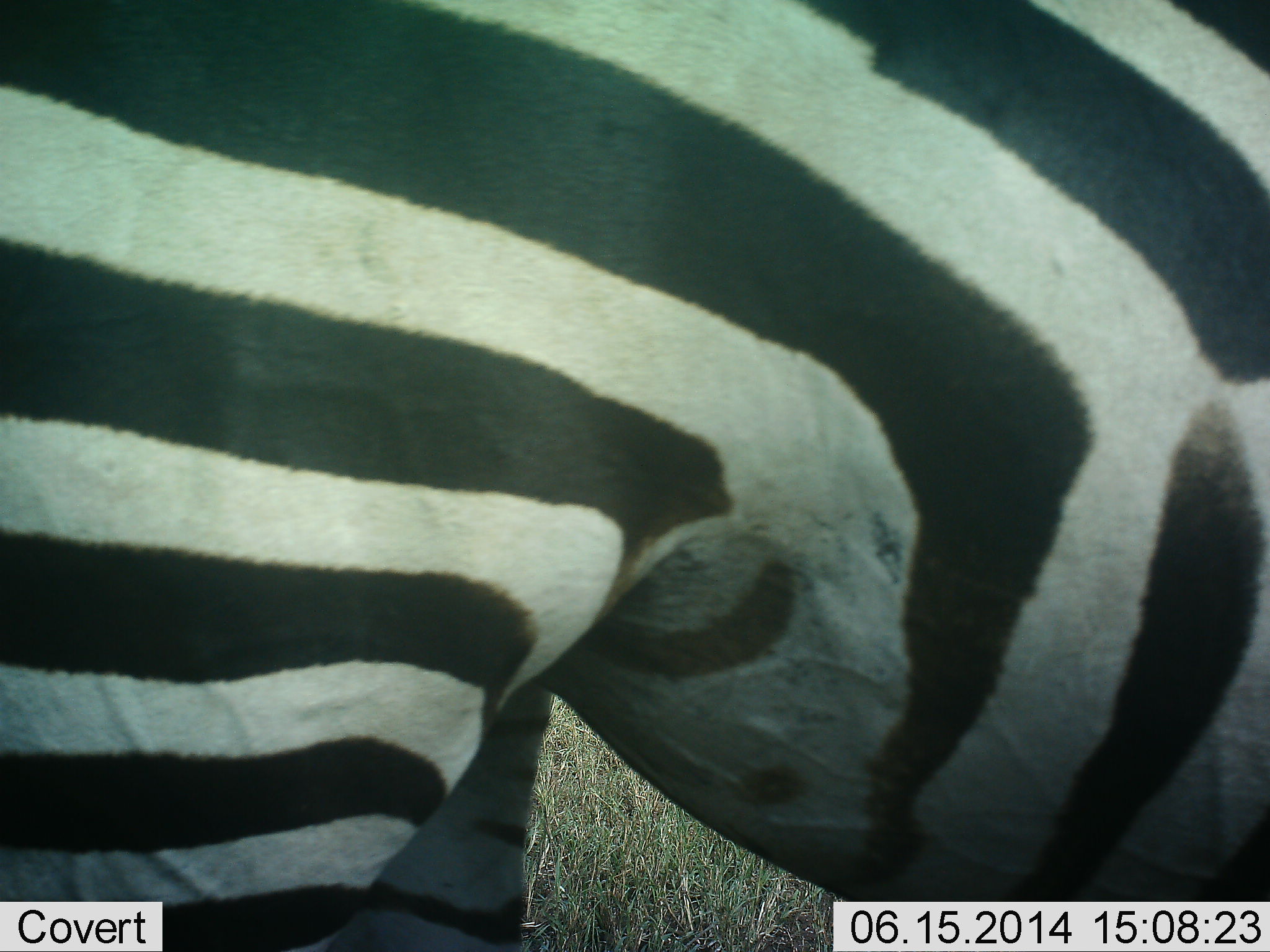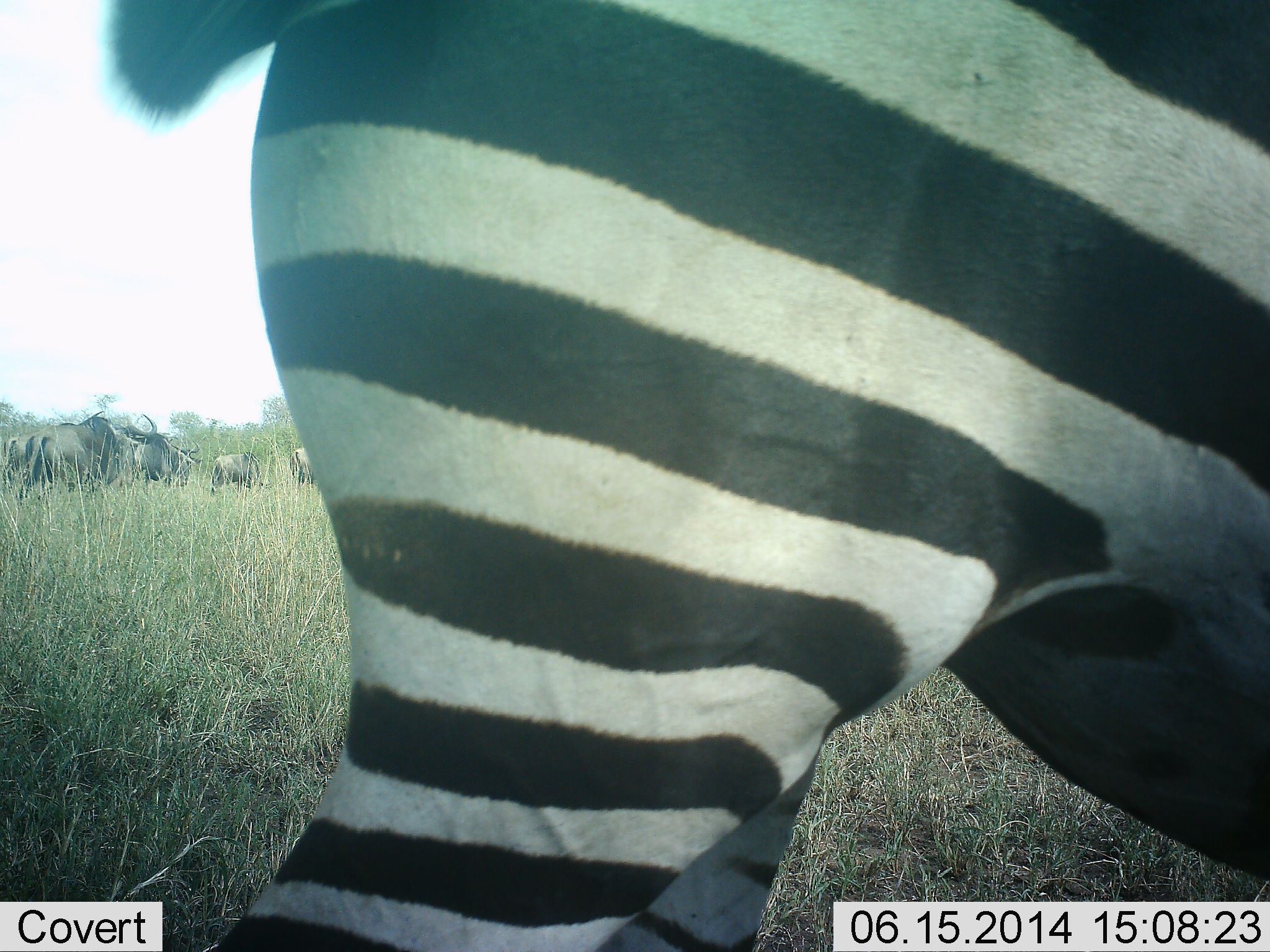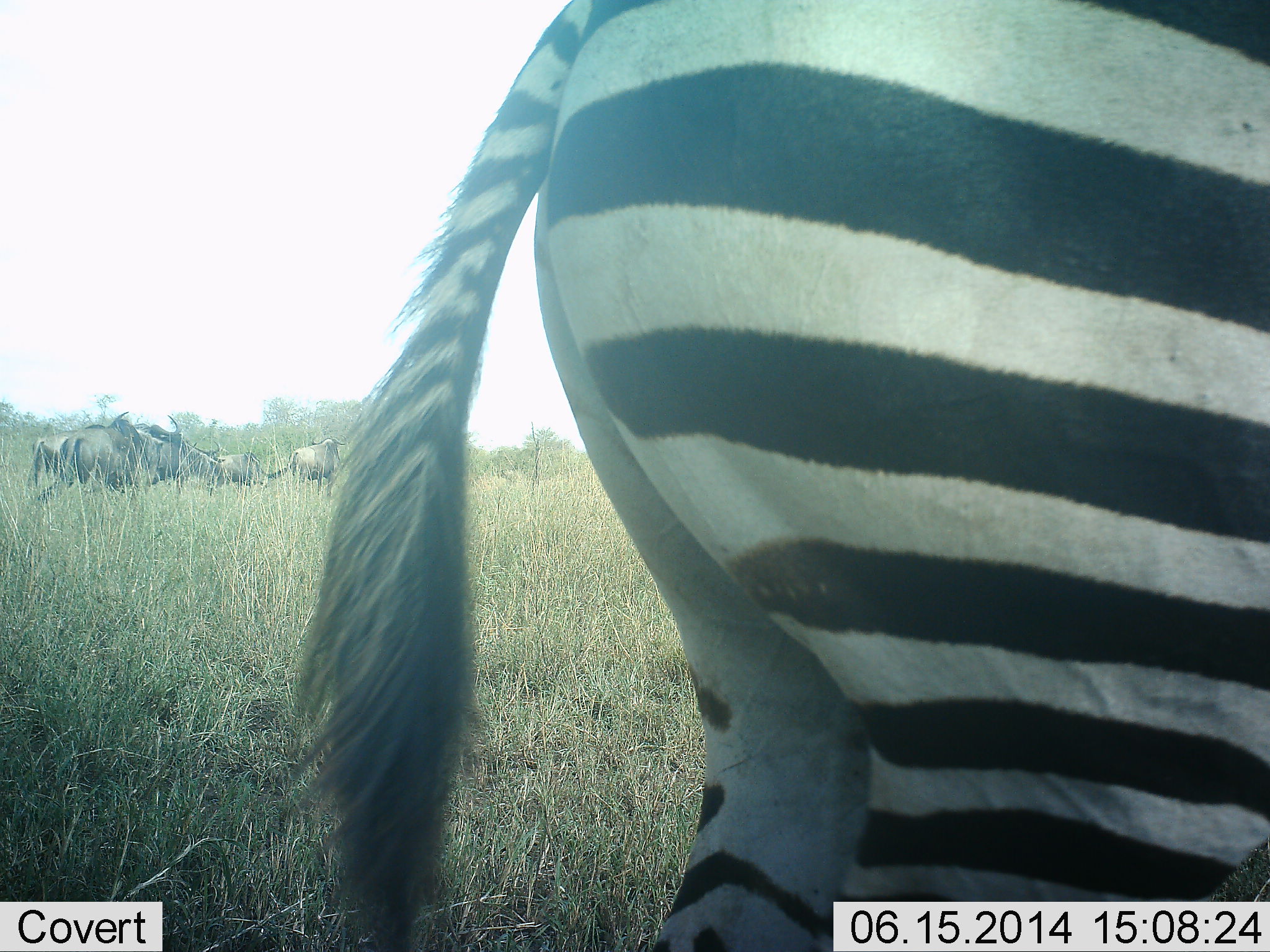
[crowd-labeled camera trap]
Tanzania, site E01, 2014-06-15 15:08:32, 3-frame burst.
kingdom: Animalia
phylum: Chordata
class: Mammalia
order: Artiodactyla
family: Bovidae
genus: Connochaetes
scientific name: Connochaetes taurinus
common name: blue wildebeest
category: wildebeest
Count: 6.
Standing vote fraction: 60%.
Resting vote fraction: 0%.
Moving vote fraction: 40%.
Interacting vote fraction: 0%.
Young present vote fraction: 0%.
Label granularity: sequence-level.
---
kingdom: Animalia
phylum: Chordata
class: Mammalia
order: Perissodactyla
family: Equidae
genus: Equus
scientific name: Equus quagga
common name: plains zebra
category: zebra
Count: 1.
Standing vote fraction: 14%.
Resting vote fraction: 0%.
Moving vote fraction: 86%.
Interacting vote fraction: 0%.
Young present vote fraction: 0%.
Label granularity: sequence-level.